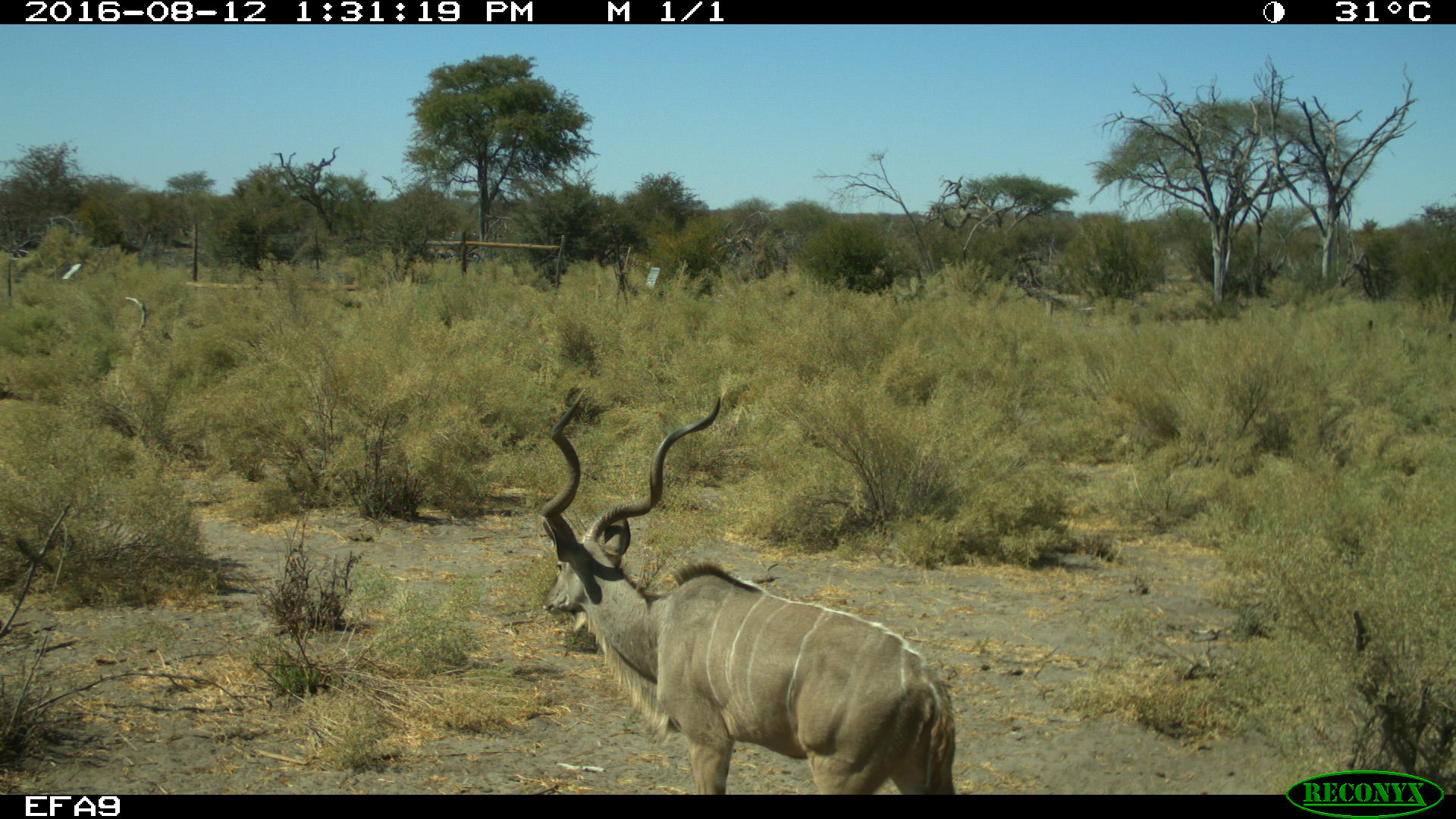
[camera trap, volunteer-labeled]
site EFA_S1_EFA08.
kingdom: Animalia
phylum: Chordata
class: Mammalia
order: Artiodactyla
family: Bovidae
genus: Tragelaphus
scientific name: Tragelaphus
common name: kudu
Kudu (Tragelaphus), count 1. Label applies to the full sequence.